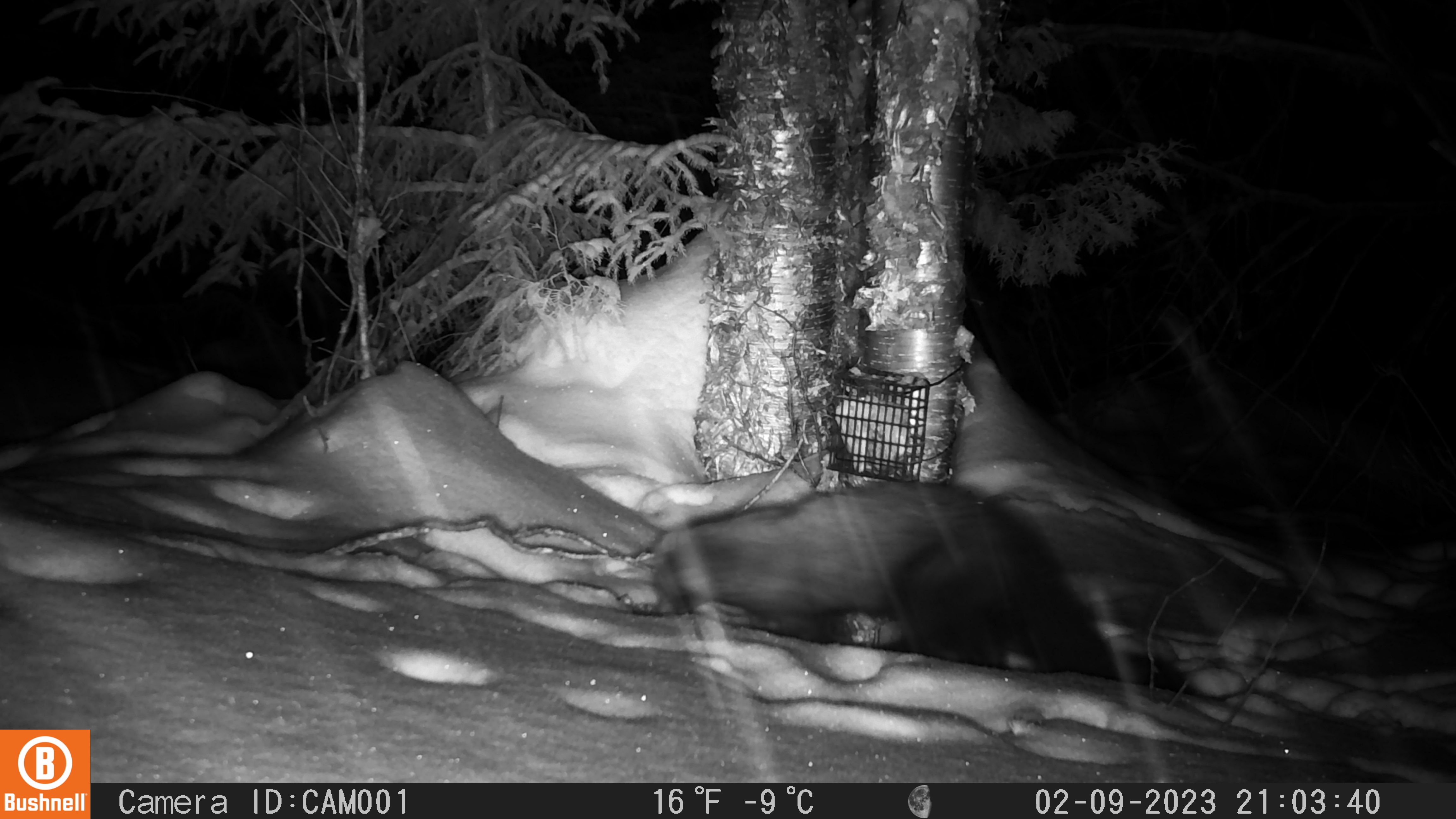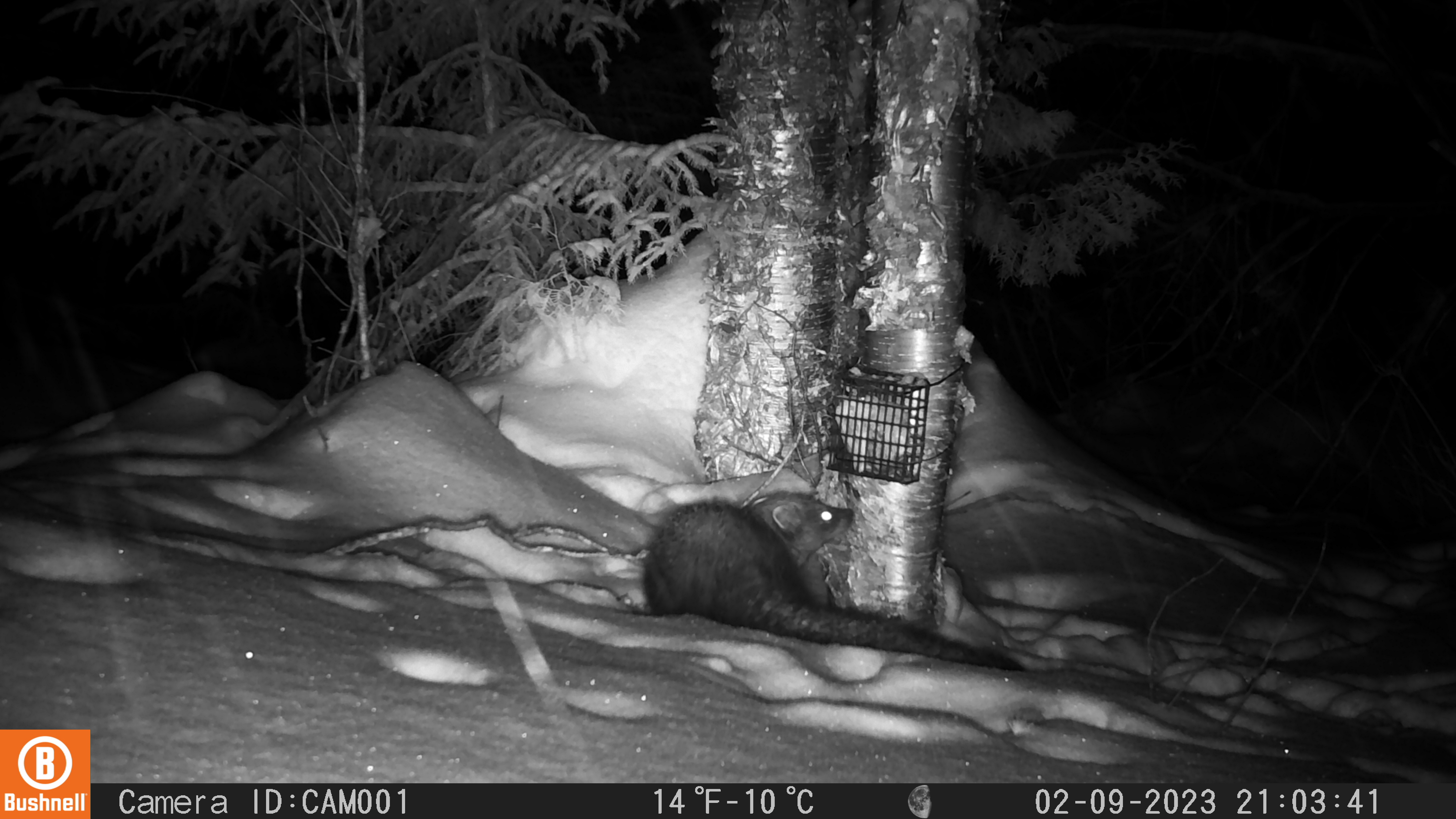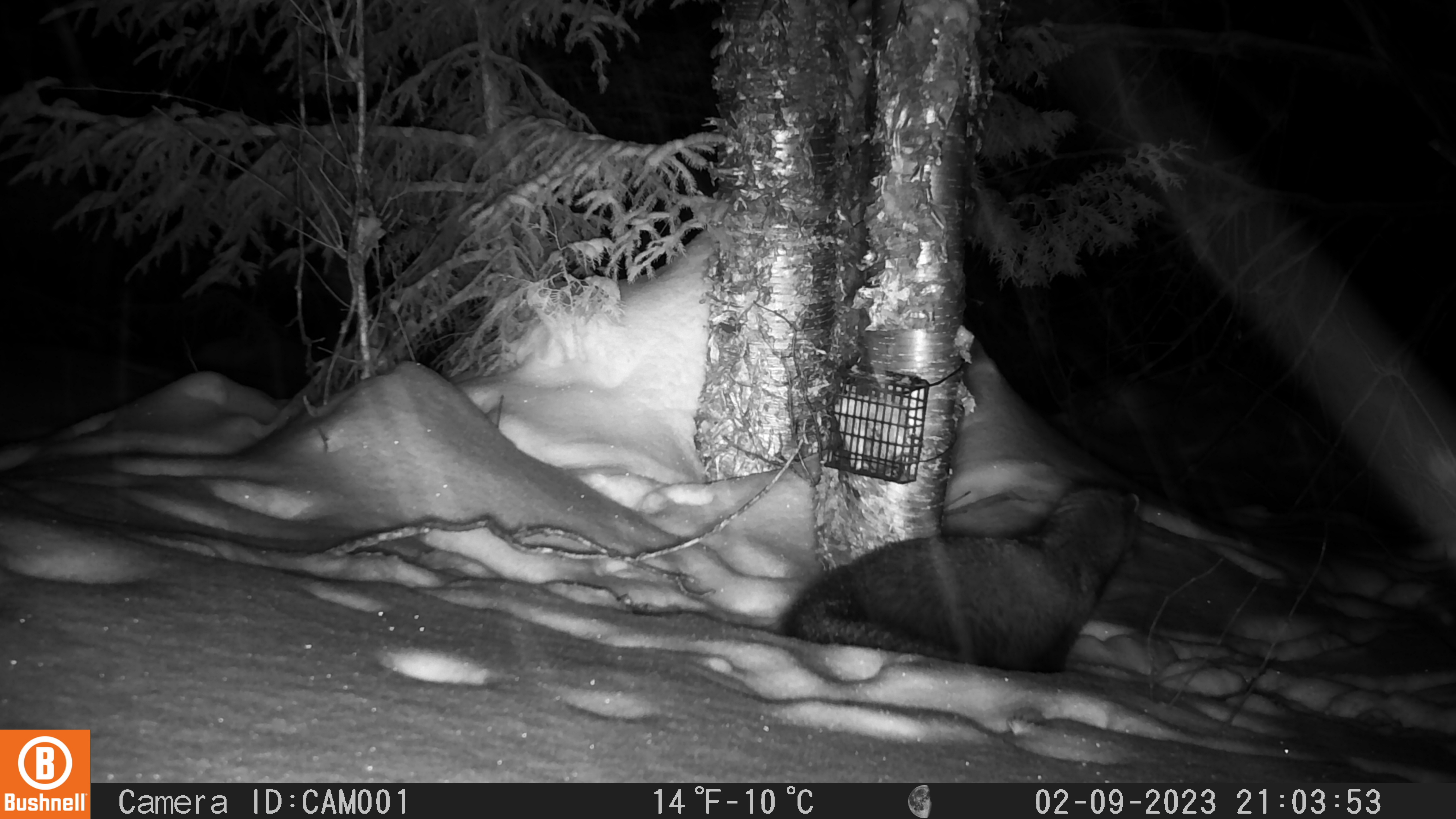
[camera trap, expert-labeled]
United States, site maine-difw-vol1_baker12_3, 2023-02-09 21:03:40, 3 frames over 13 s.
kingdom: Animalia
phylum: Chordata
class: Mammalia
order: Carnivora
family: Mustelidae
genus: Pekania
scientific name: Pekania pennanti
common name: fisher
Fisher (Pekania pennanti).